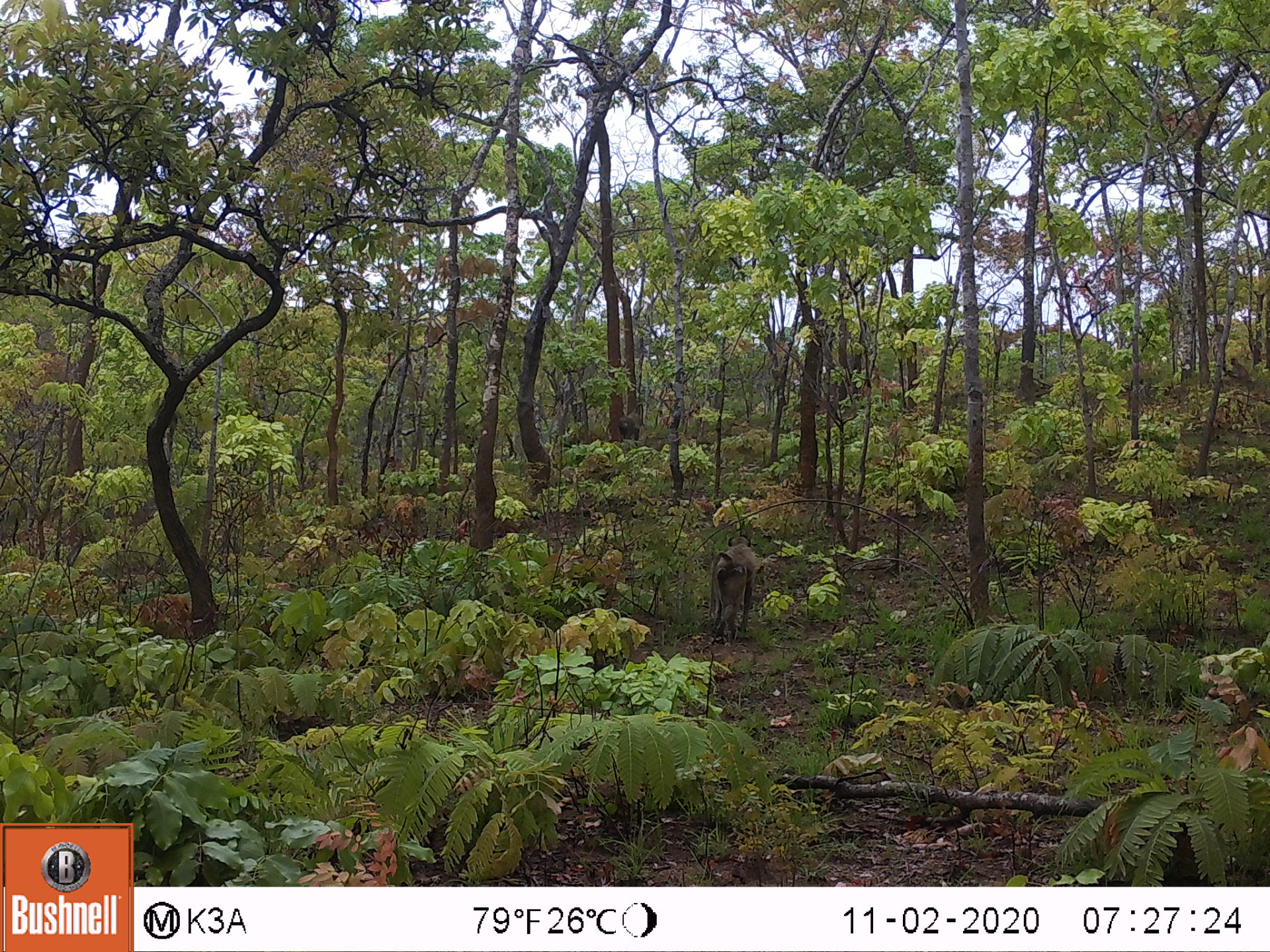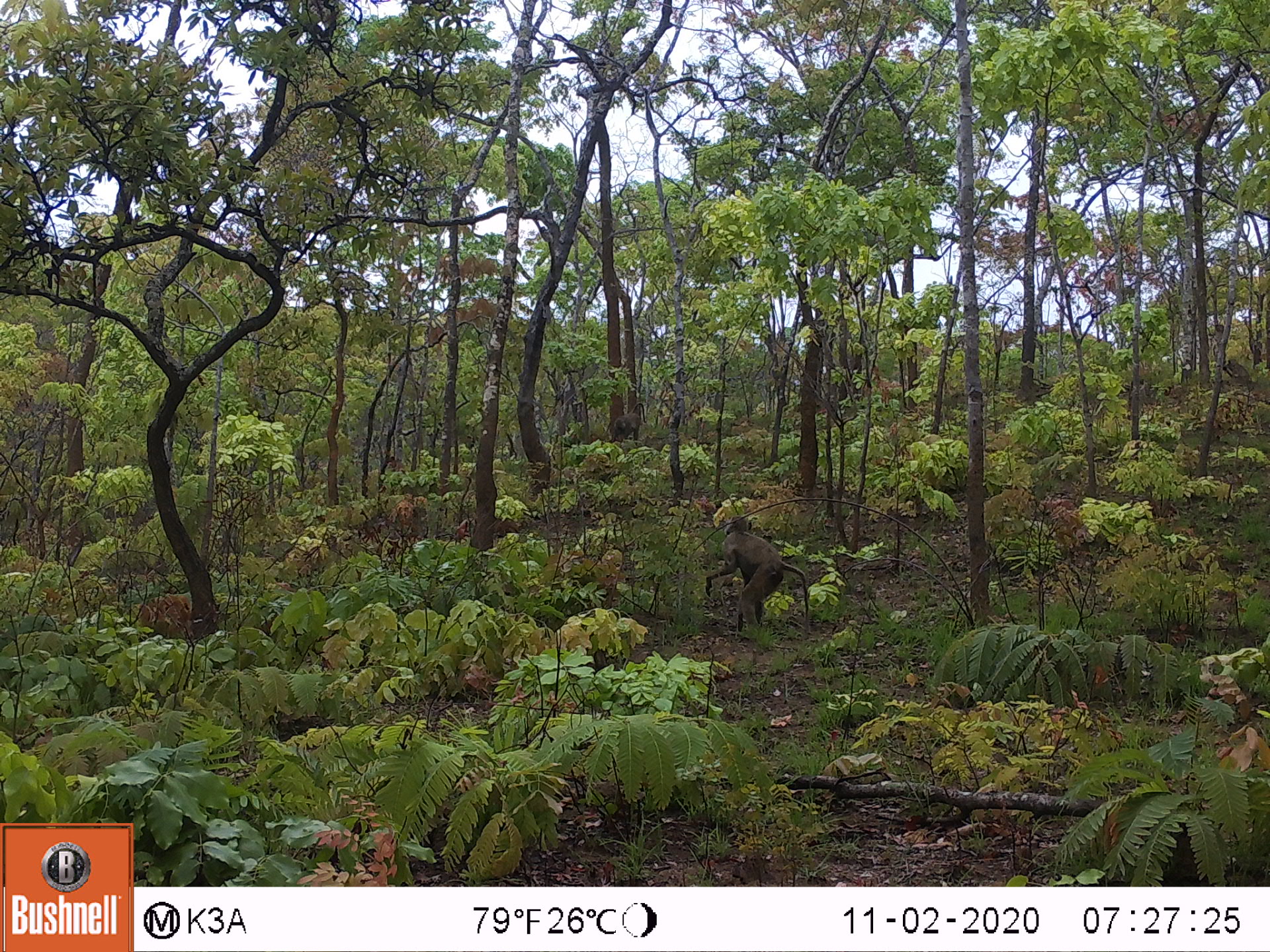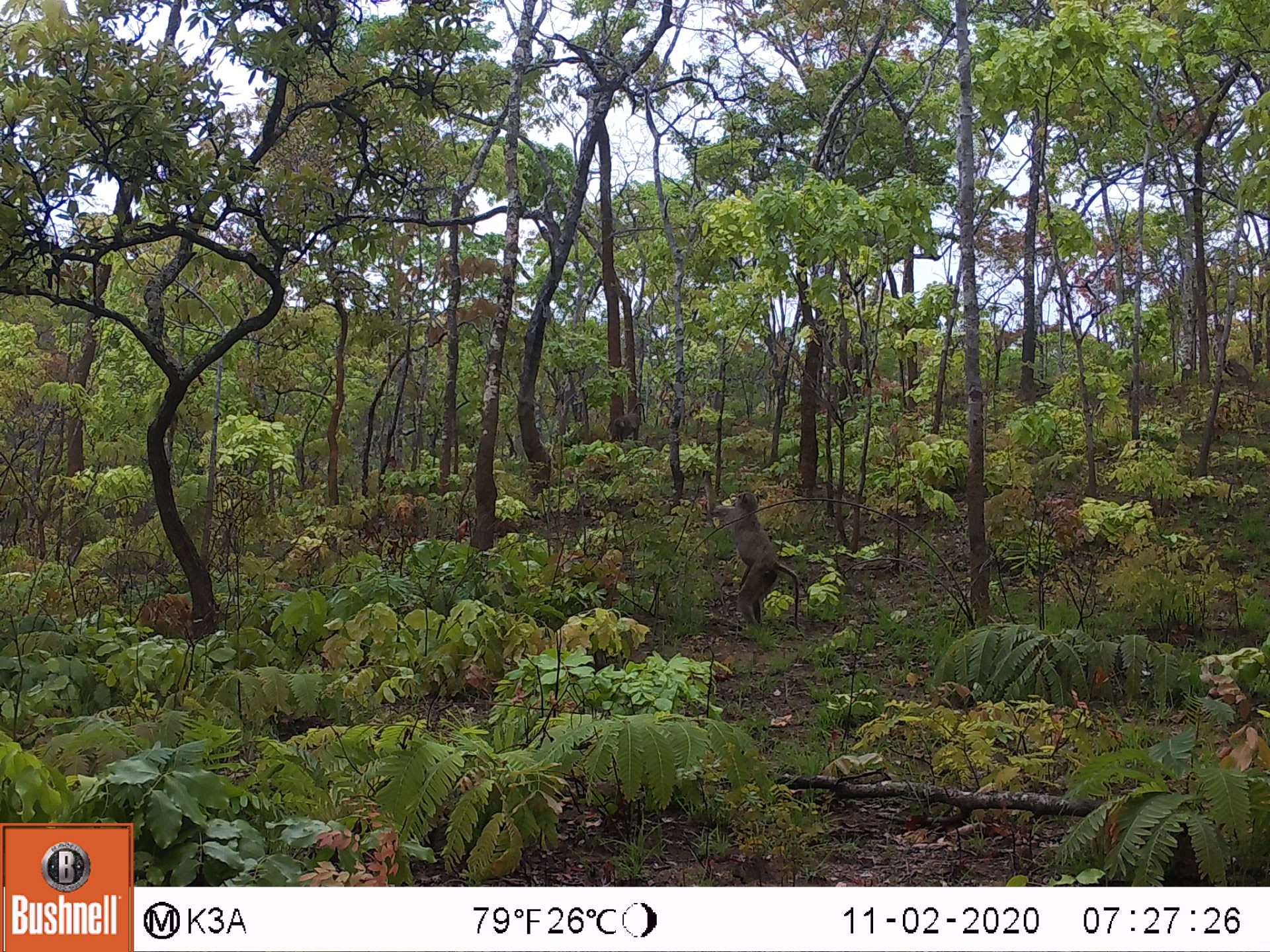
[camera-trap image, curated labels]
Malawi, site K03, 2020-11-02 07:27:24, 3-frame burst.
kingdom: Animalia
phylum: Chordata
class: Mammalia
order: Primates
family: Cercopithecidae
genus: Papio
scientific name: Papio cynocephalus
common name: yellow baboon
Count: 1.